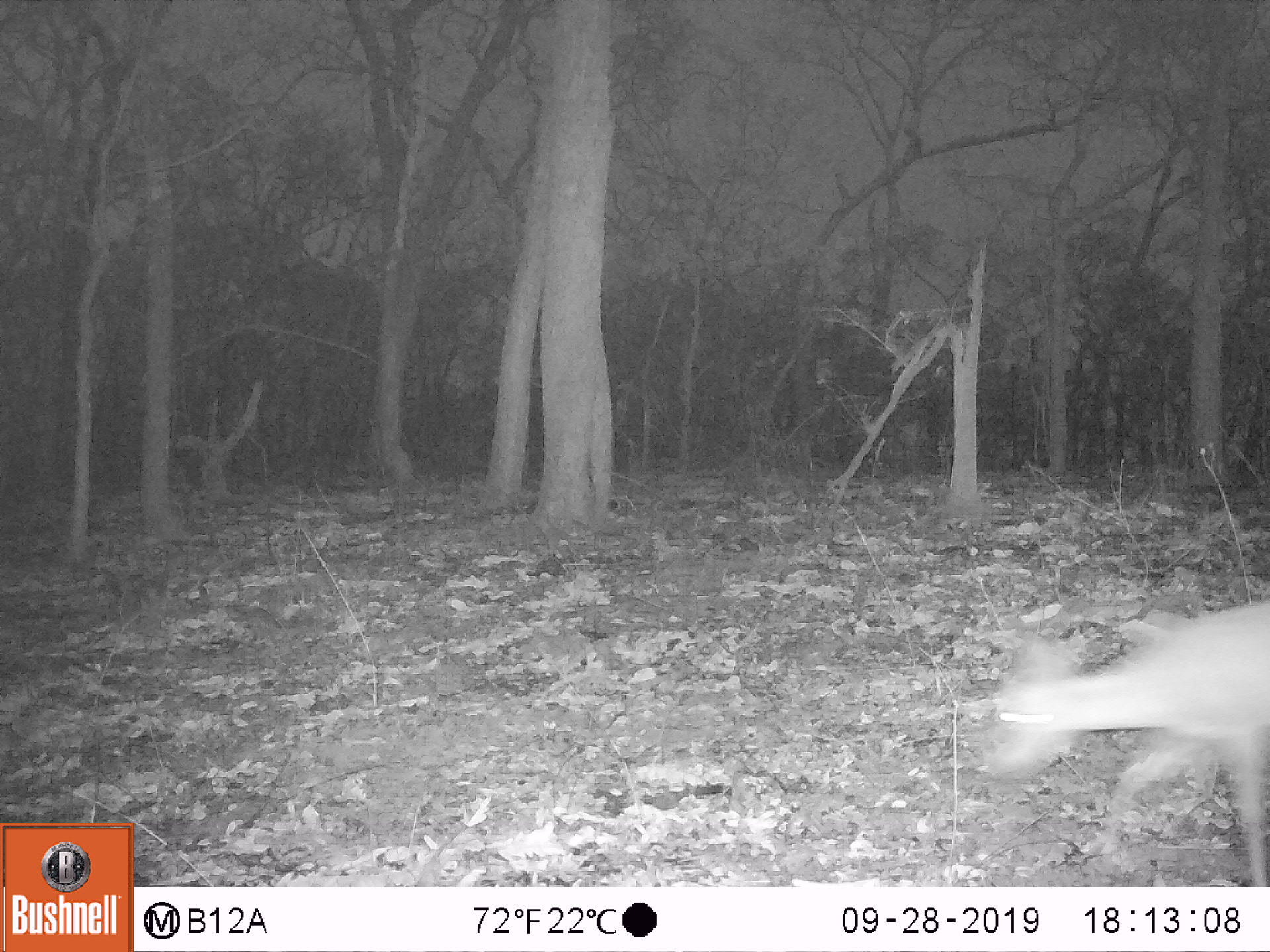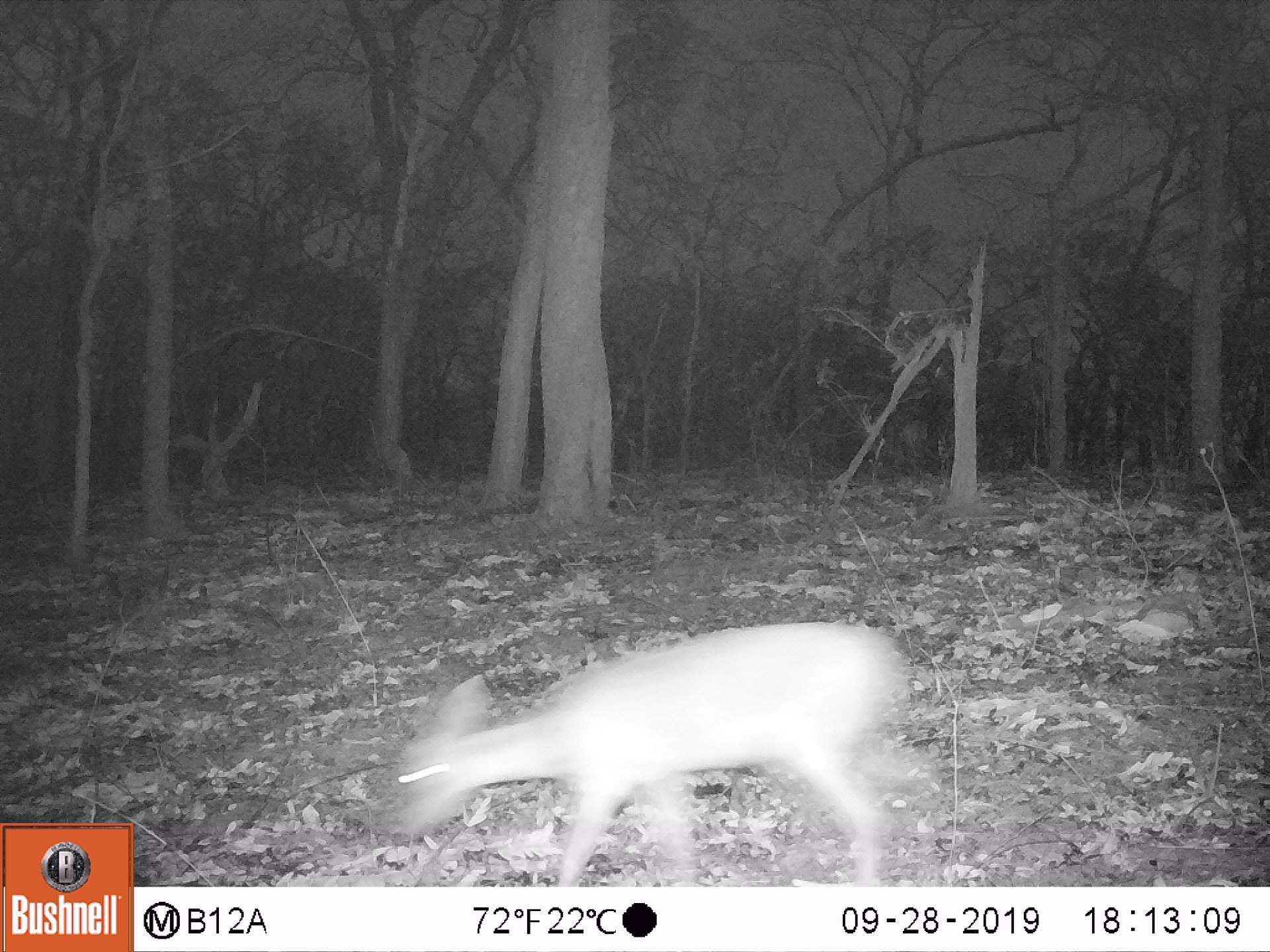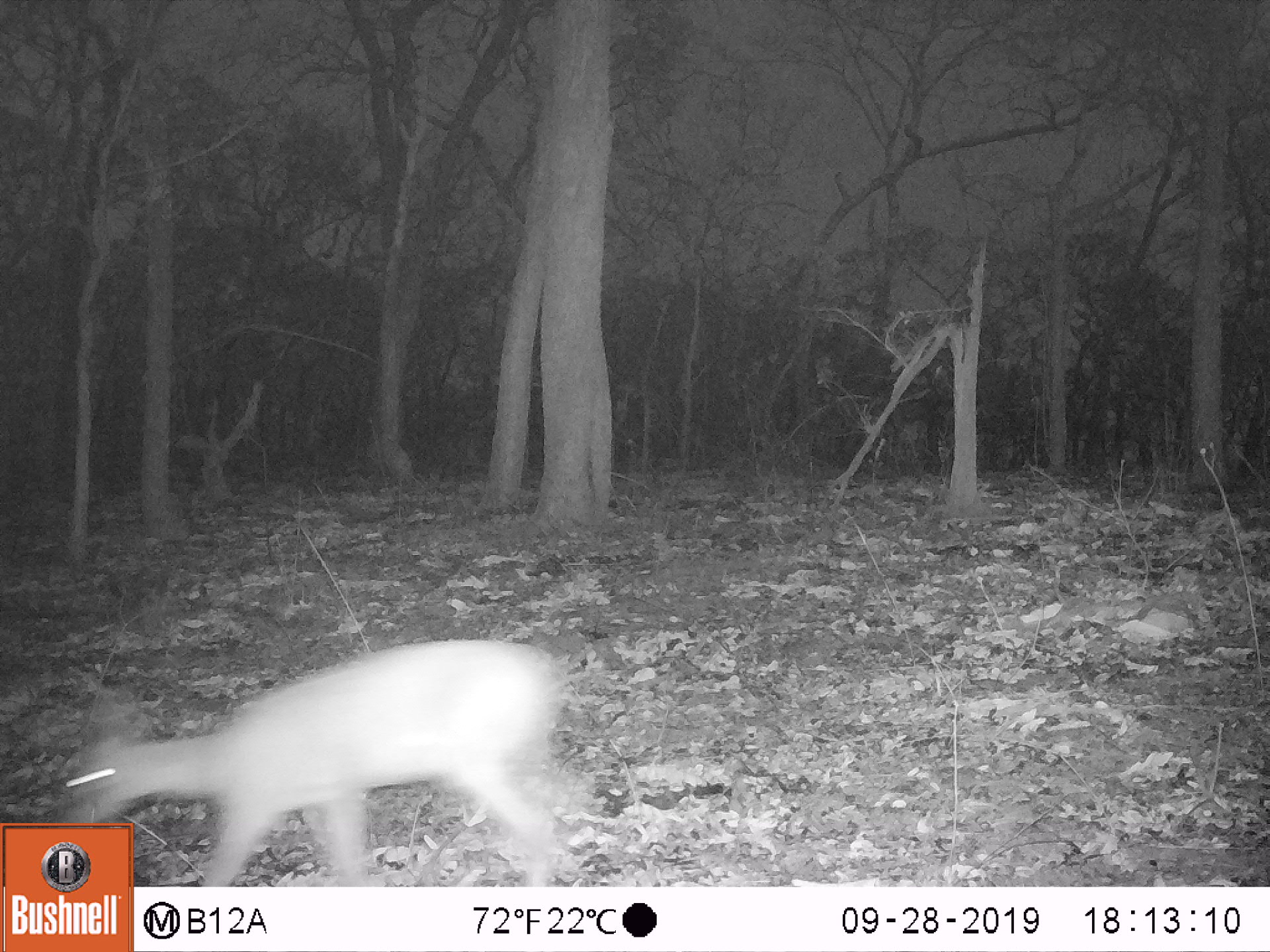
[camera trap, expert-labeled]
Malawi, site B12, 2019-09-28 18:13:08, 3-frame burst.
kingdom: Animalia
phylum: Chordata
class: Mammalia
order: Artiodactyla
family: Bovidae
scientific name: Antilopinae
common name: small antelope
Small antelope (Antilopinae), count 1.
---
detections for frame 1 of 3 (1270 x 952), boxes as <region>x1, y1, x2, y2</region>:
small antelope: <region>983, 597, 1266, 877</region>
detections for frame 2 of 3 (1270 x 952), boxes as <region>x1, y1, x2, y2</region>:
small antelope: <region>386, 614, 941, 887</region>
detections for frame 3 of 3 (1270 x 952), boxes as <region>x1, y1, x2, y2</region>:
small antelope: <region>138, 633, 582, 880</region>